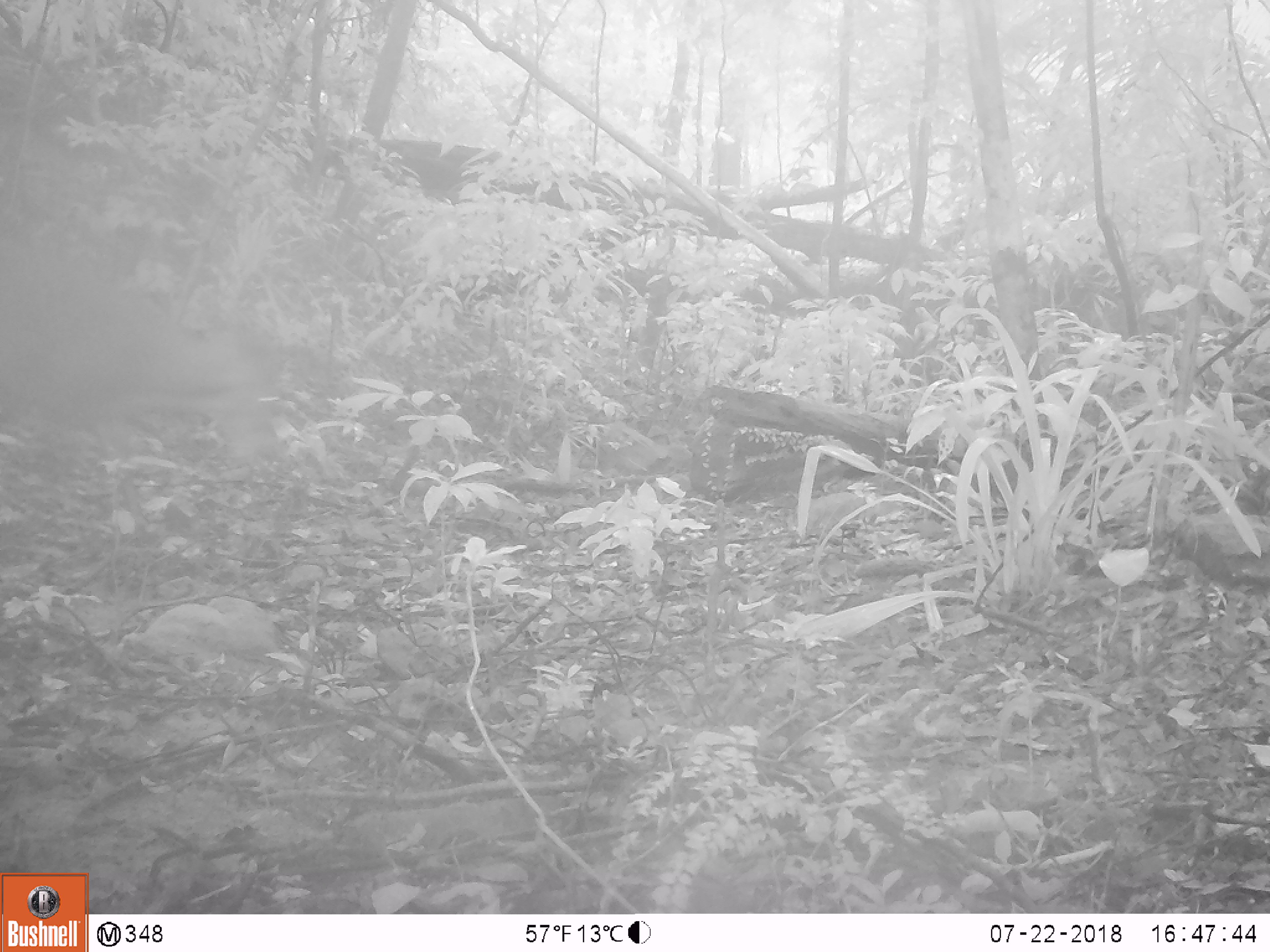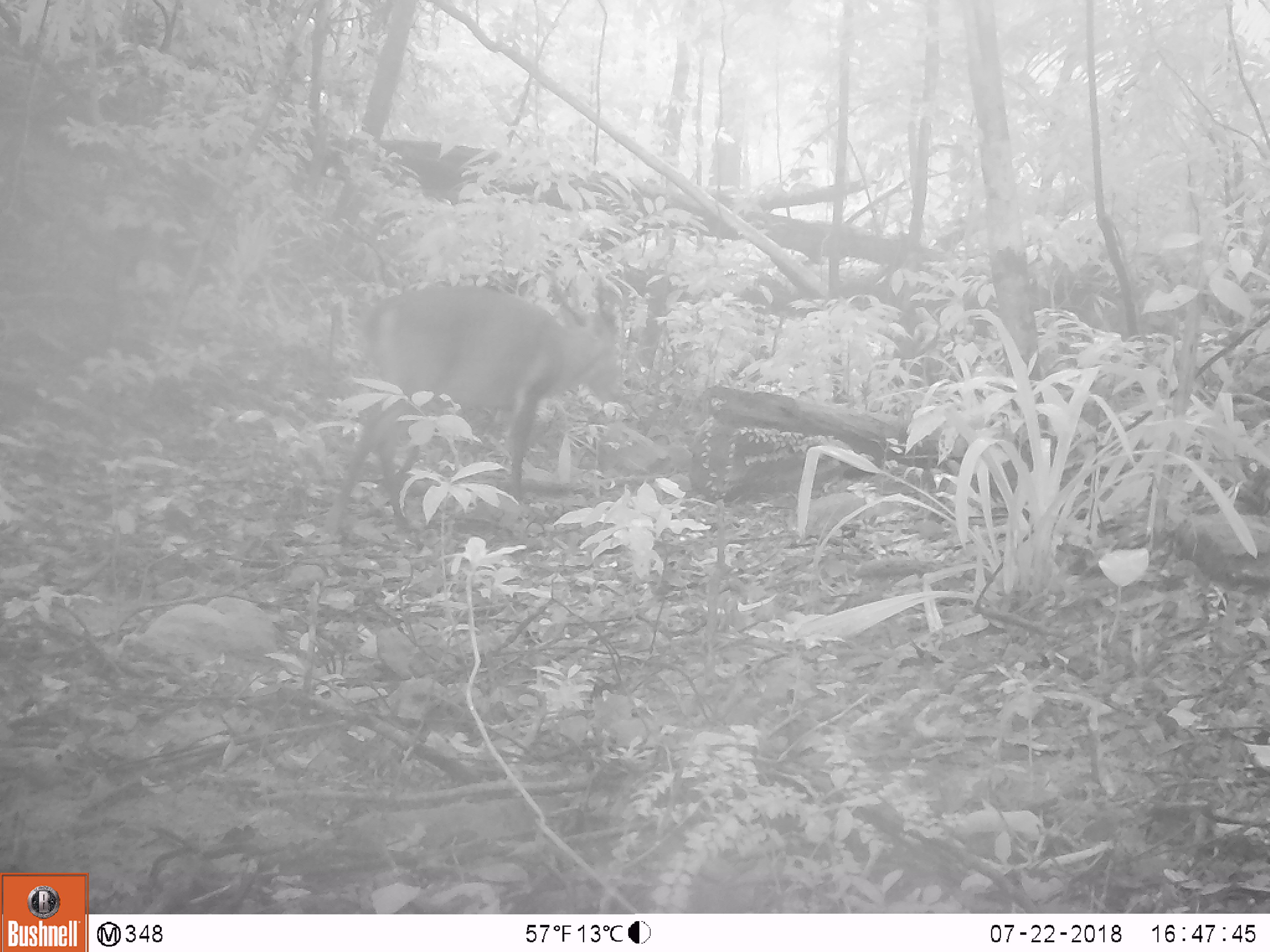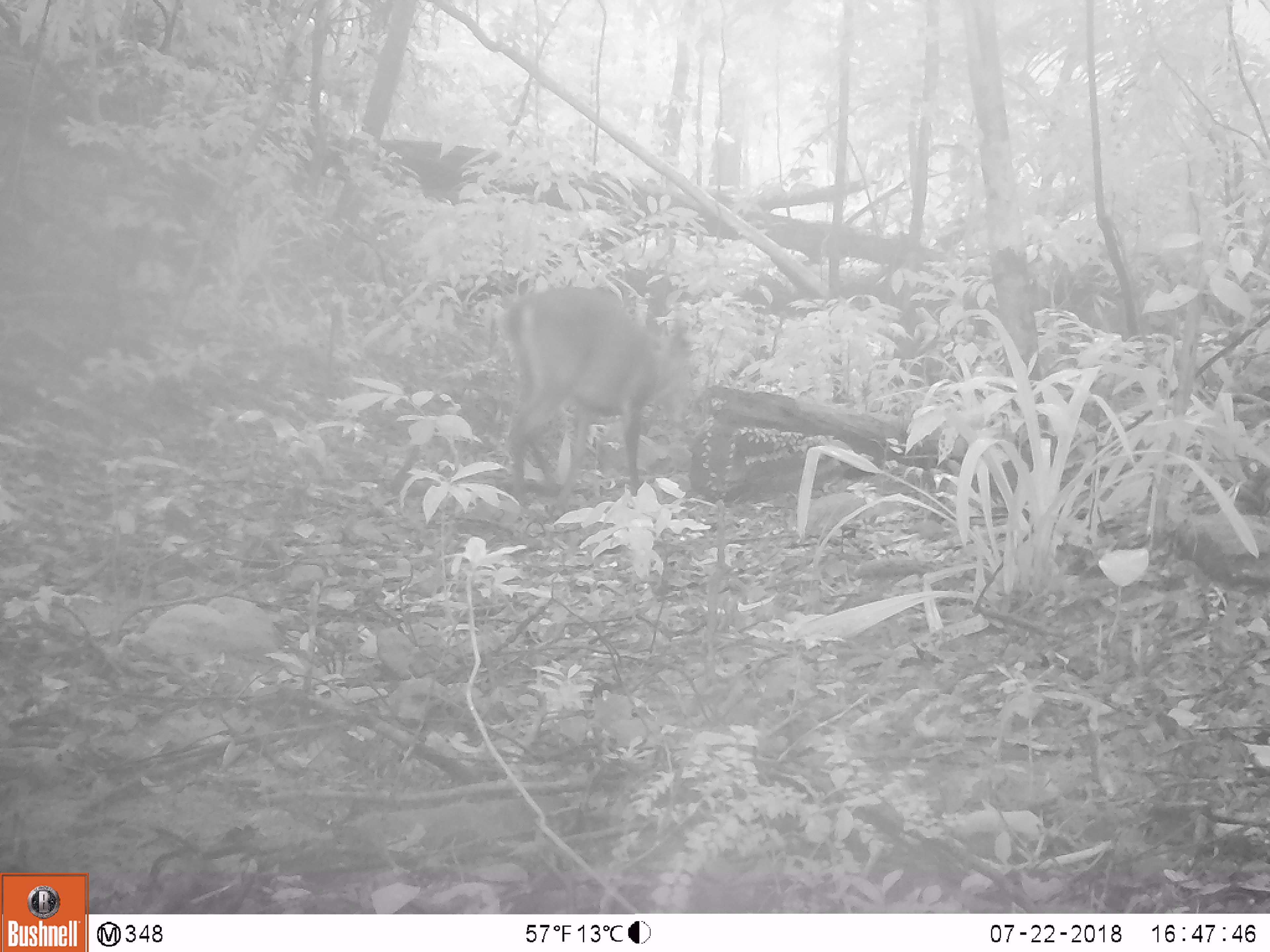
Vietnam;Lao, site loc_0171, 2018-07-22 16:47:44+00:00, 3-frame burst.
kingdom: Animalia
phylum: Chordata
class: Mammalia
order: Artiodactyla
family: Cervidae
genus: Muntiacus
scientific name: Muntiacus vuquangensis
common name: large-antlered muntjac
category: large antlered muntjac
Large antlered muntjac (large-antlered muntjac) (Muntiacus vuquangensis). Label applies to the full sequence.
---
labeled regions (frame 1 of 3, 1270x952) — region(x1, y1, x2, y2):
large antlered muntjac: region(0, 227, 311, 540)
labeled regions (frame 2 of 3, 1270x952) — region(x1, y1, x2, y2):
large antlered muntjac: region(318, 281, 628, 542)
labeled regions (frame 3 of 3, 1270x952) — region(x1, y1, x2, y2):
large antlered muntjac: region(494, 283, 695, 518)